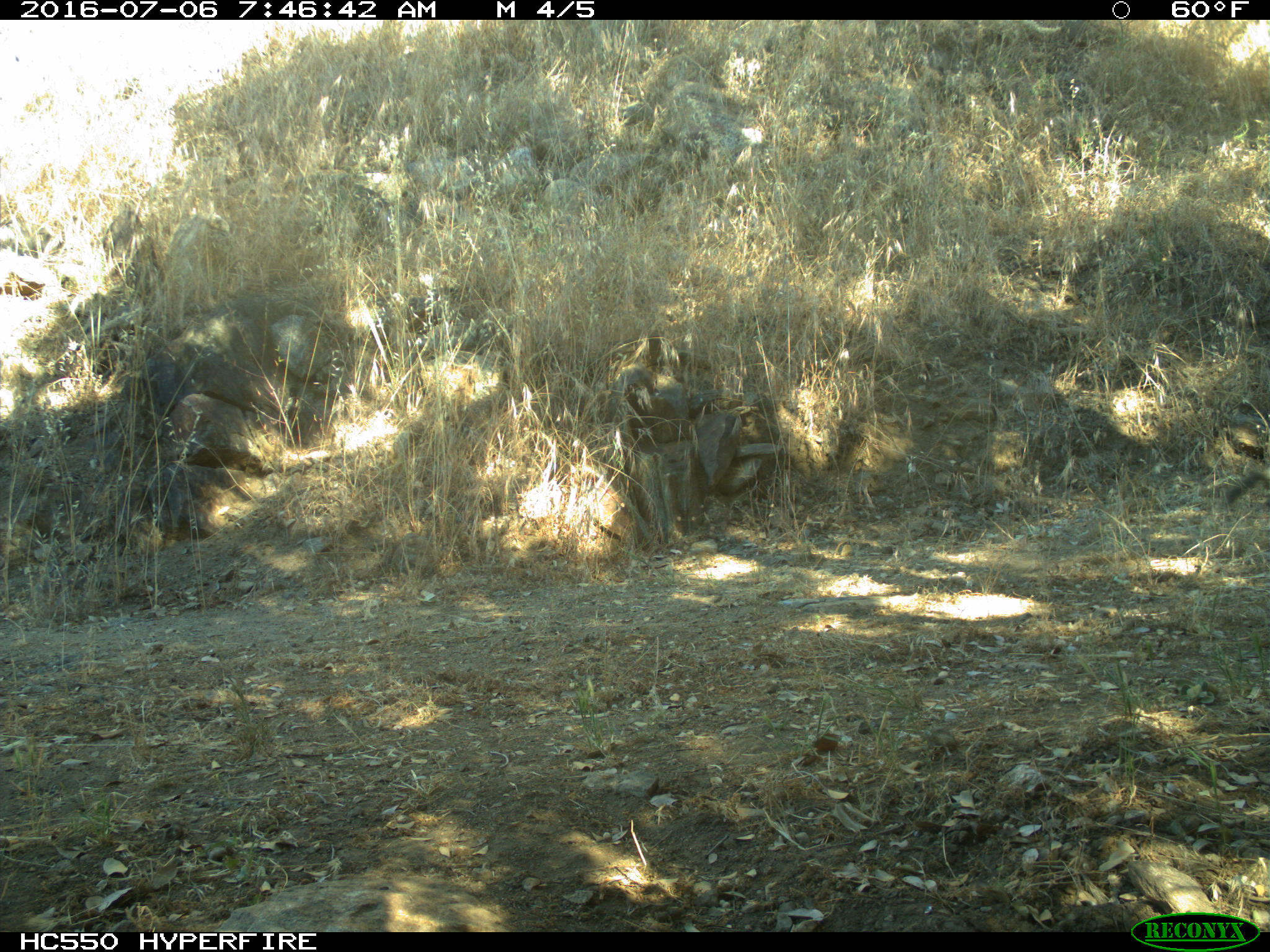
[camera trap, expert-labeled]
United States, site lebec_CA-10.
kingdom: Animalia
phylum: Chordata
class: Mammalia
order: Rodentia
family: Sciuridae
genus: Otospermophilus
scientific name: Otospermophilus beecheyi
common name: california ground squirrel